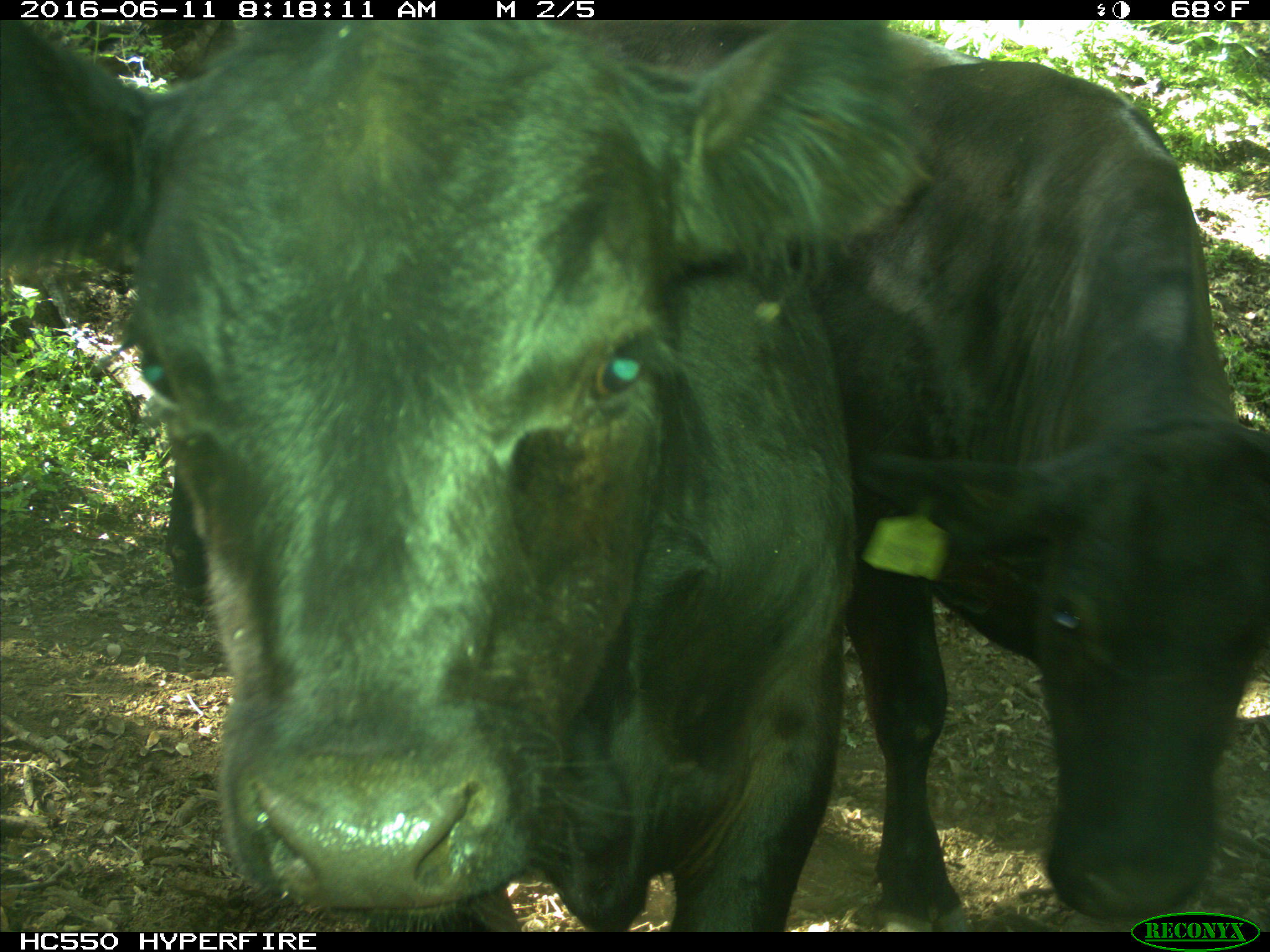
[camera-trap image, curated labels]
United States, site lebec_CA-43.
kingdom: Animalia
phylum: Chordata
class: Mammalia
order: Artiodactyla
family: Bovidae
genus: Bos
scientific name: Bos taurus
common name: domestic cow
Bos taurus (domestic cow).